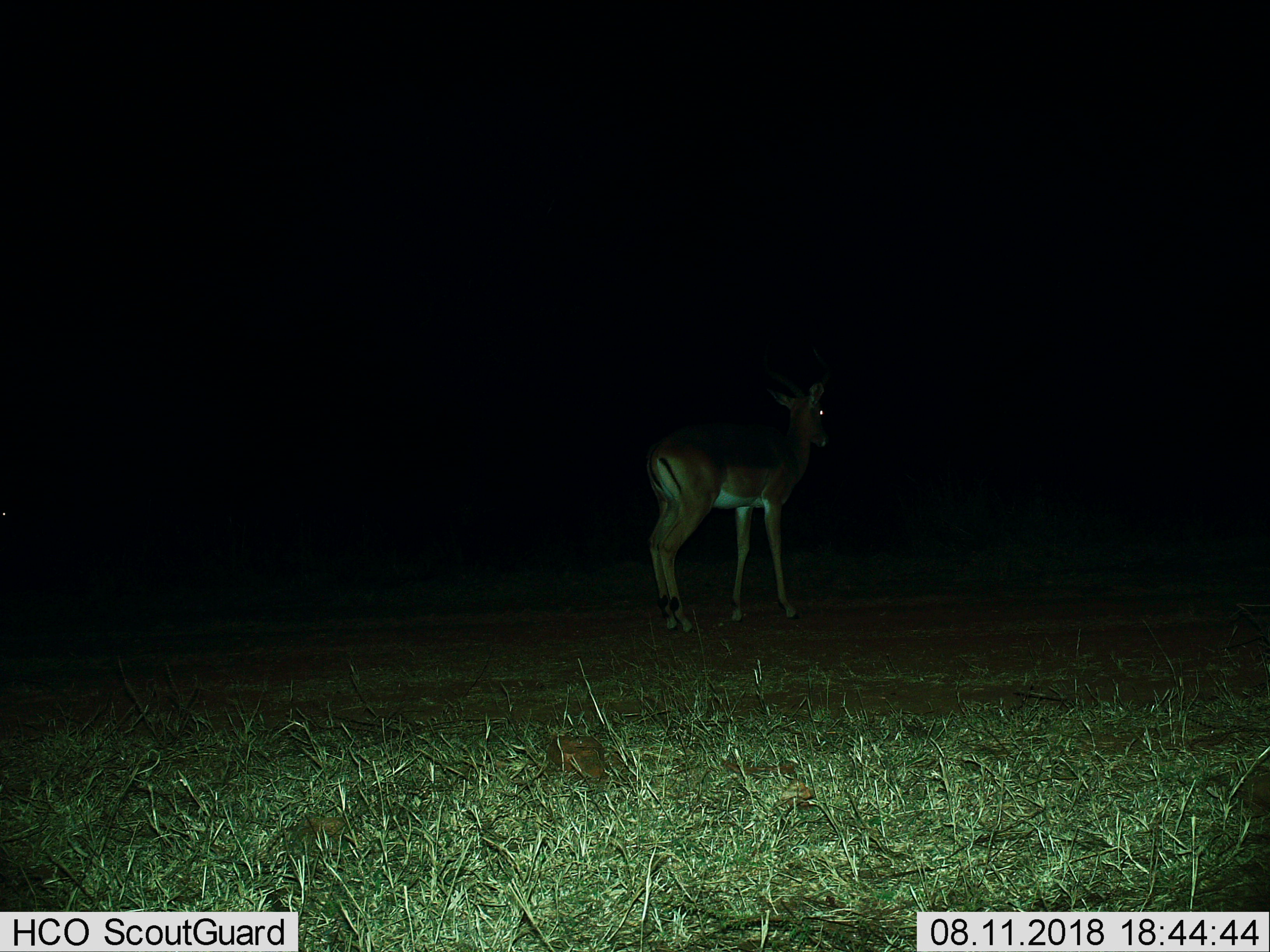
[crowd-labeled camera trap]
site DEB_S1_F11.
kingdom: Animalia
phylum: Chordata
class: Mammalia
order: Artiodactyla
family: Bovidae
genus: Aepyceros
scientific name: Aepyceros melampus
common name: impala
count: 1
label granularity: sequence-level